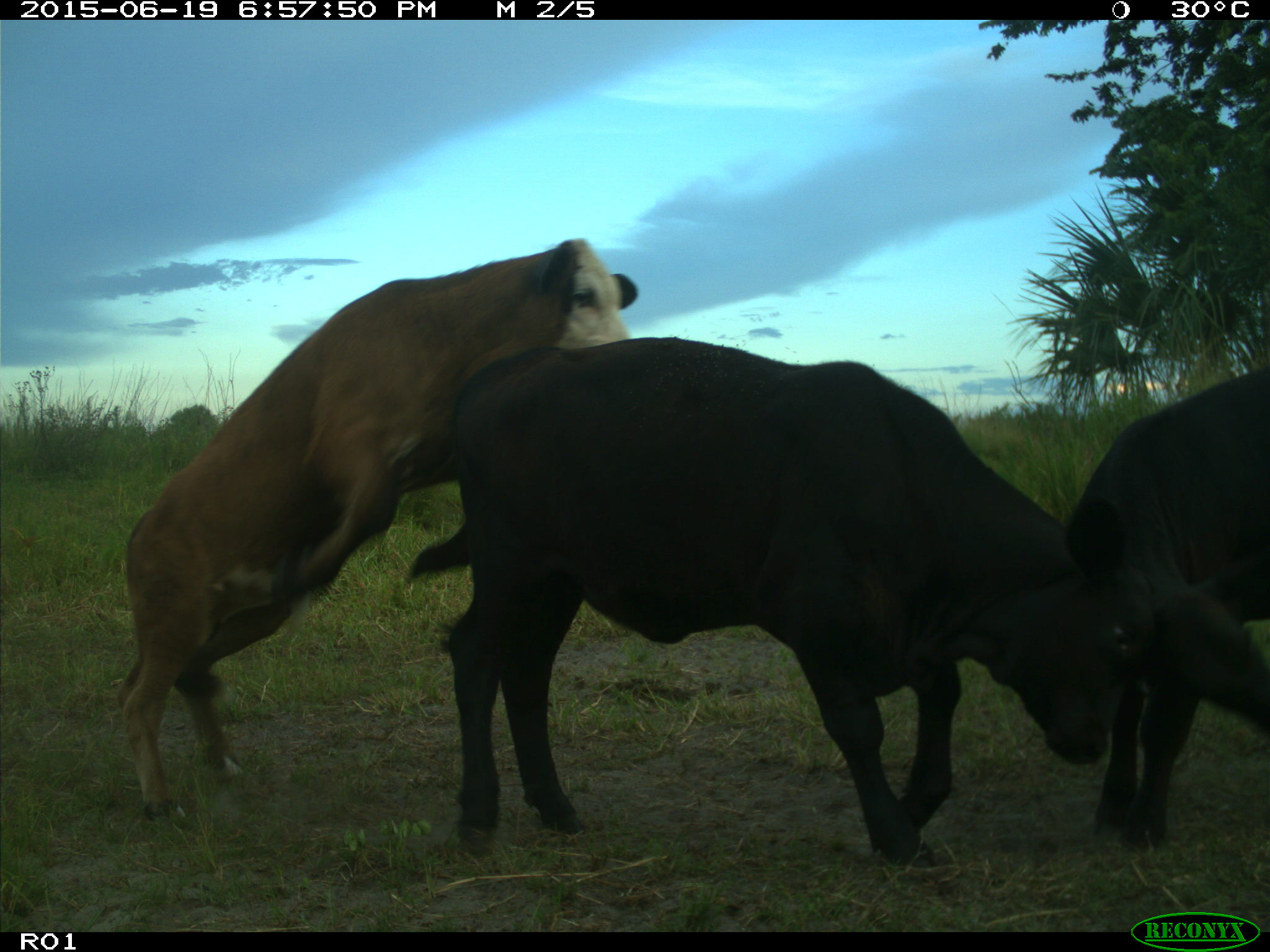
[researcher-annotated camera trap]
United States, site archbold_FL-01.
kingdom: Animalia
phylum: Chordata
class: Mammalia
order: Artiodactyla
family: Bovidae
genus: Bos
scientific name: Bos taurus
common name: domestic cow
Bos taurus (domestic cow).